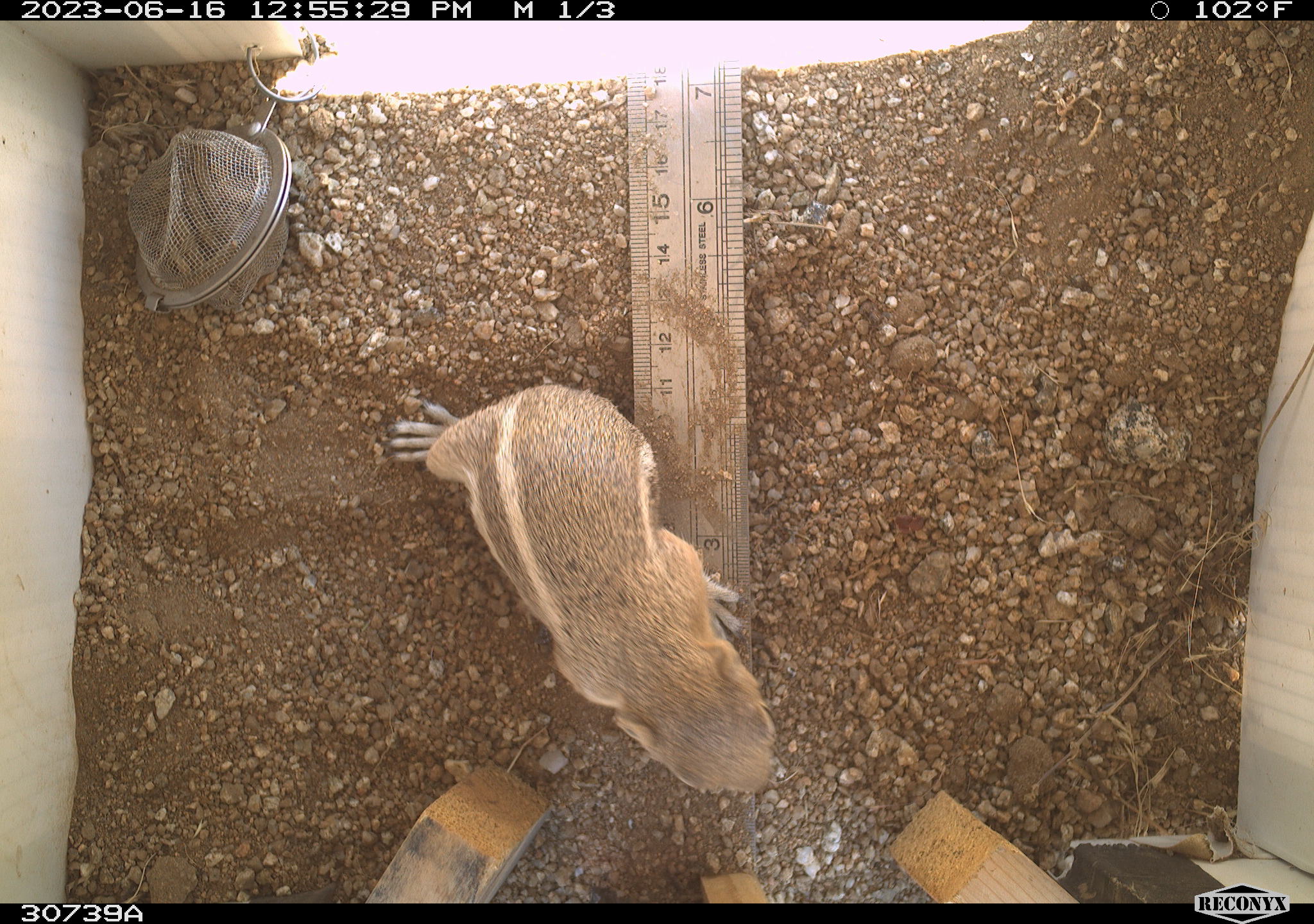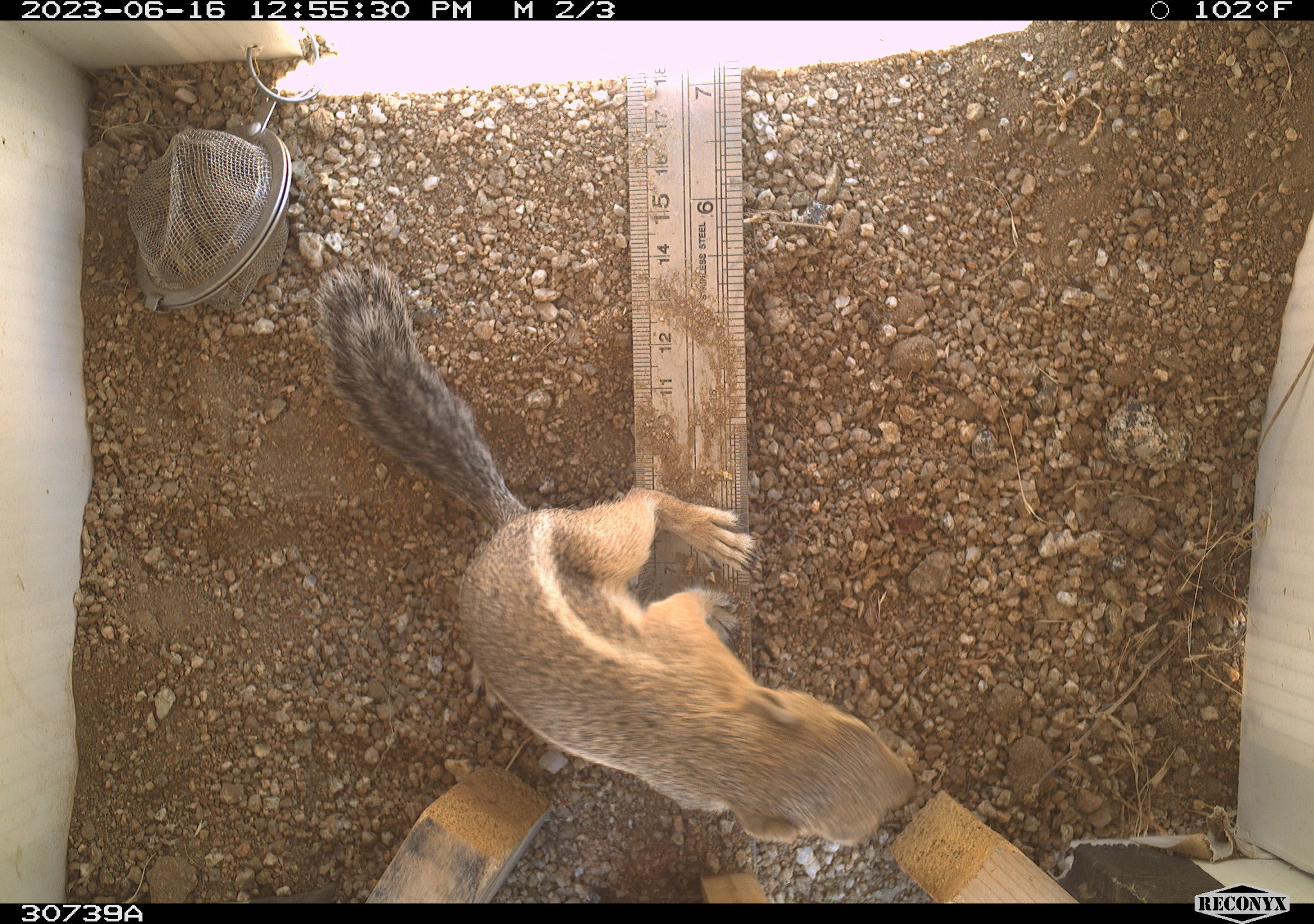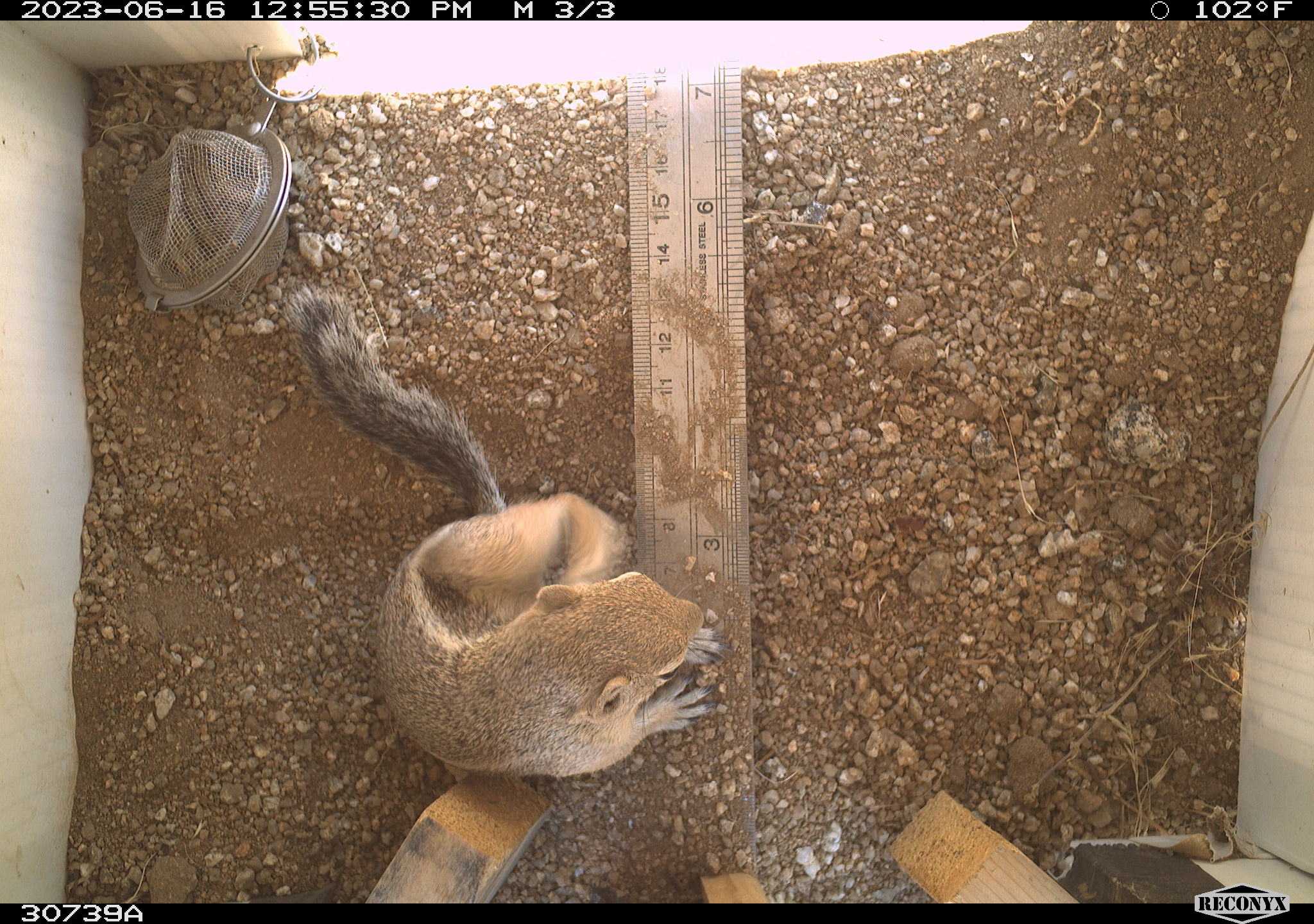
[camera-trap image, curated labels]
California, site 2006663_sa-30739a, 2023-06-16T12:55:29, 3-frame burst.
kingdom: Animalia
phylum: Chordata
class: Mammalia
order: Rodentia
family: Sciuridae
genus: Ammospermophilus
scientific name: Ammospermophilus leucurus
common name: white-tailed antelope squirrel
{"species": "white-tailed antelope squirrel (Ammospermophilus leucurus)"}